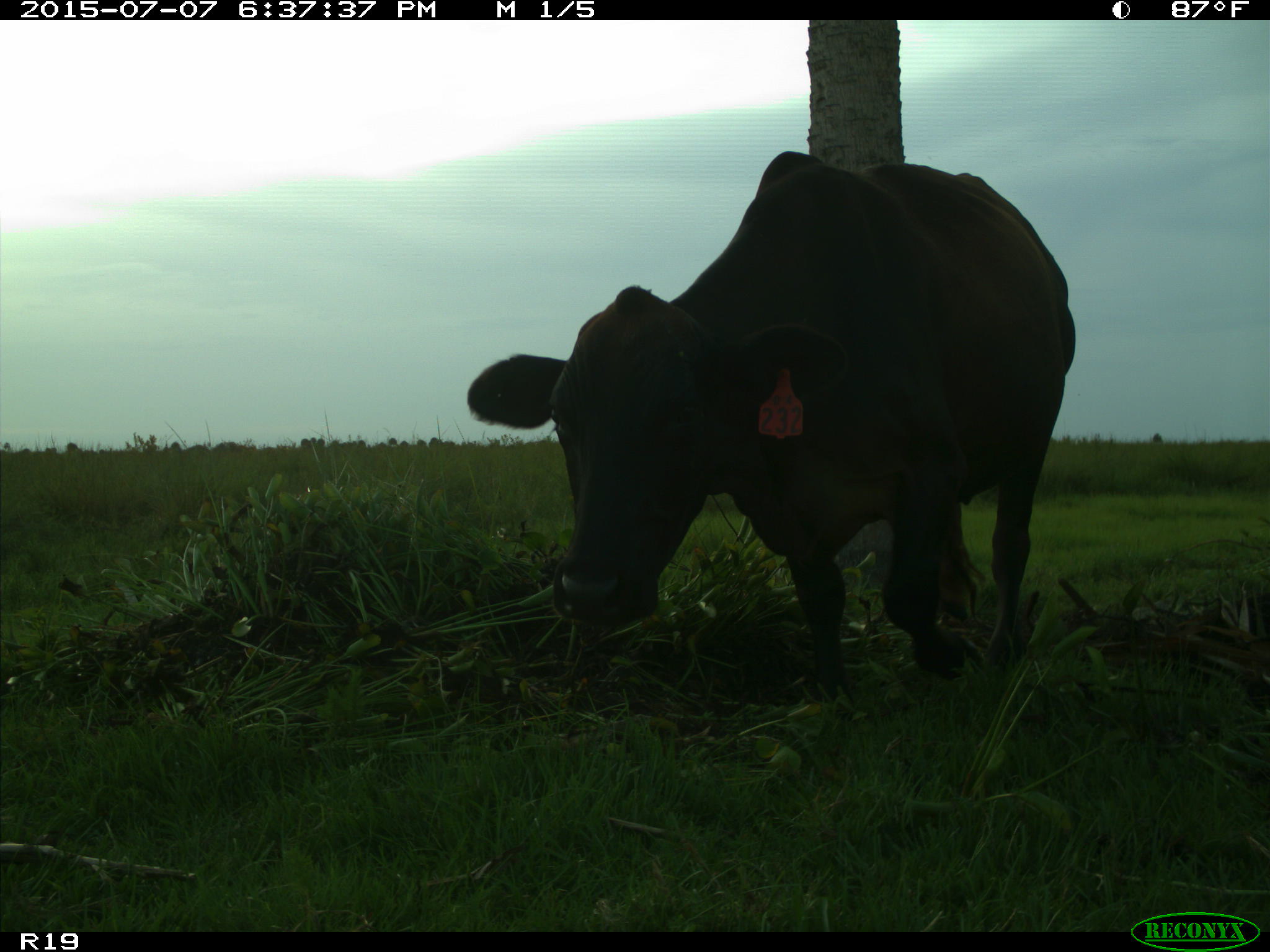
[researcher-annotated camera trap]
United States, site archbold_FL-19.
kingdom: Animalia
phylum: Chordata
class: Mammalia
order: Artiodactyla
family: Bovidae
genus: Bos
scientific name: Bos taurus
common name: domestic cow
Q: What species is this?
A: Bos taurus (domestic cow).